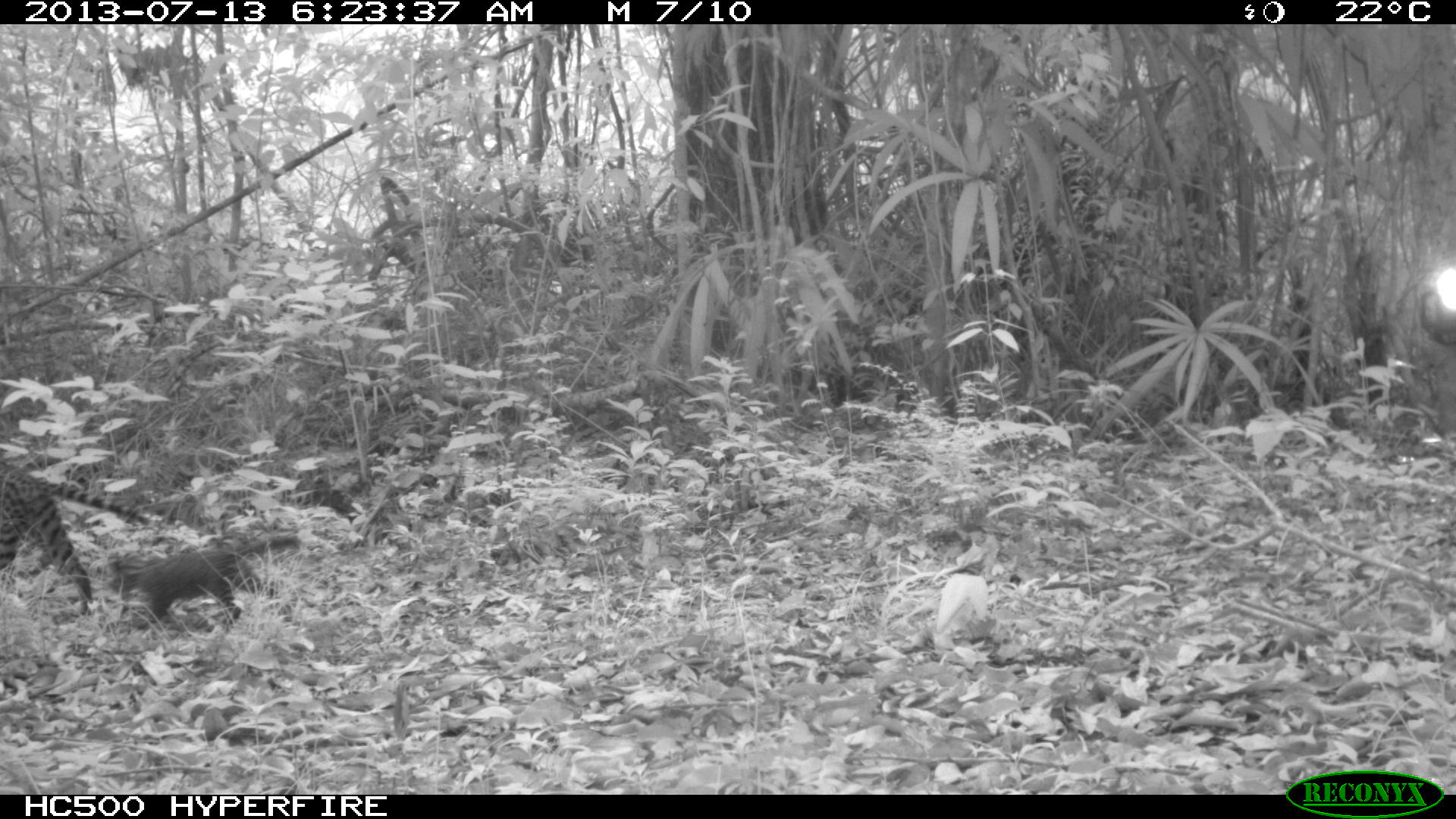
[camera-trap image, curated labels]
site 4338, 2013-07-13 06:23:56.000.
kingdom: Animalia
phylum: Chordata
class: Mammalia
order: Carnivora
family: Felidae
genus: Leopardus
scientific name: Leopardus pardalis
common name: ocelot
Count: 2.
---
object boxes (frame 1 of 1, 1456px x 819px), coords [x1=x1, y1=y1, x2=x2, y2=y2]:
leopardus pardalis: [x1=0, y1=461, x2=153, y2=614]; [x1=106, y1=532, x2=300, y2=630]